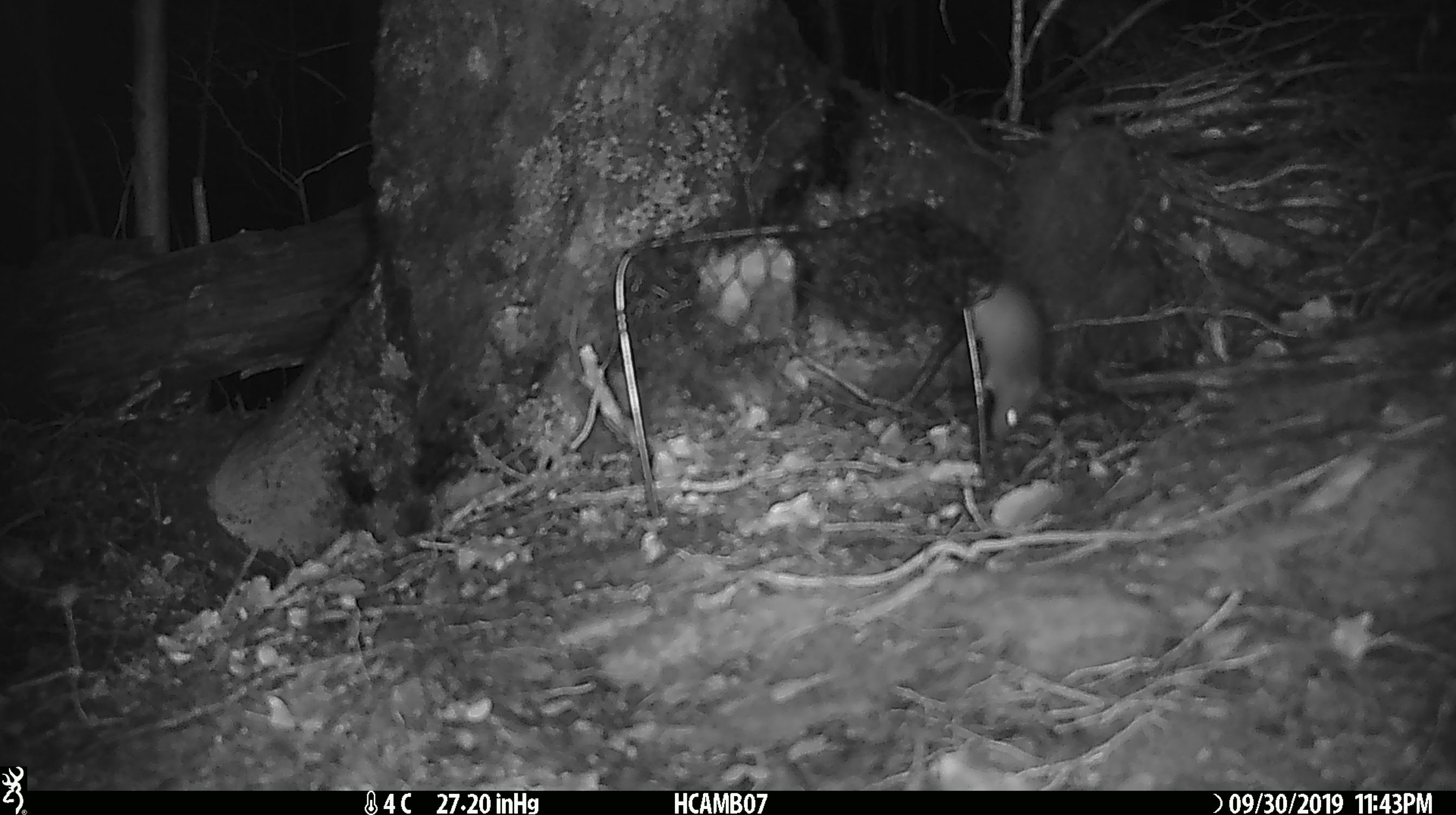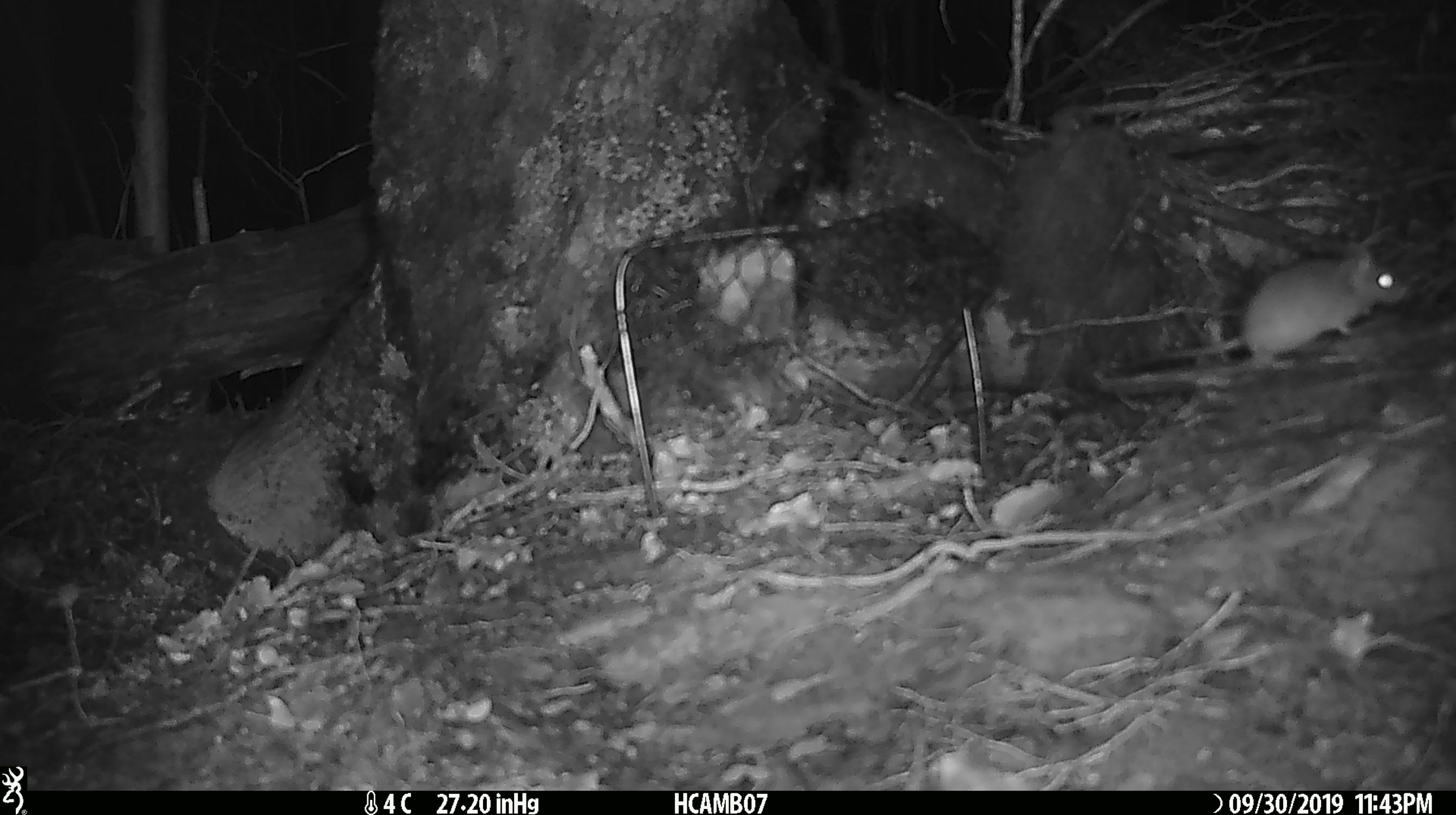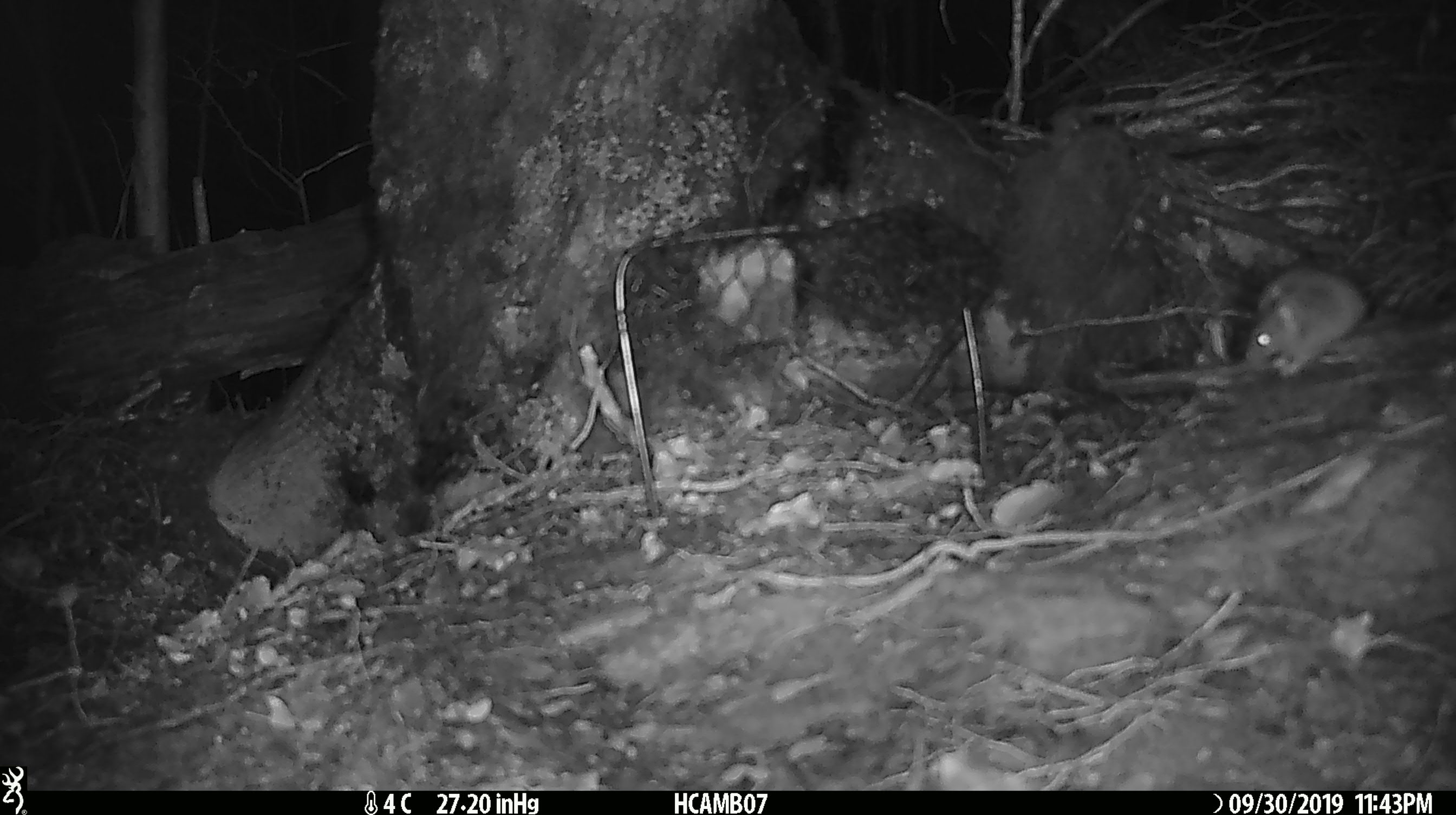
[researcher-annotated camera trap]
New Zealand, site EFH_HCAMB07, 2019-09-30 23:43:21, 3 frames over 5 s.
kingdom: Animalia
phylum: Chordata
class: Mammalia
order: Rodentia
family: Muridae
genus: Mus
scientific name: Mus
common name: mouse